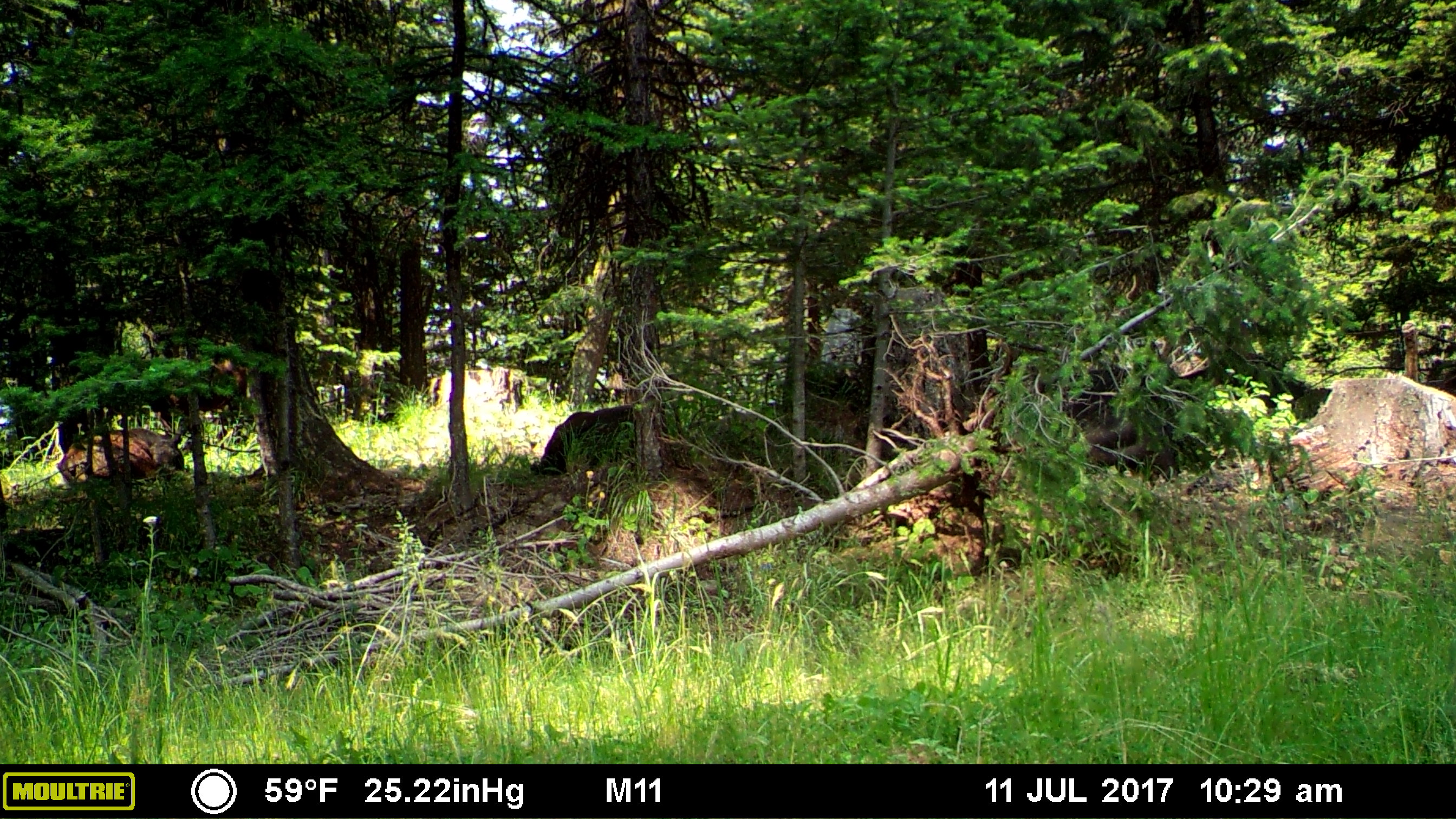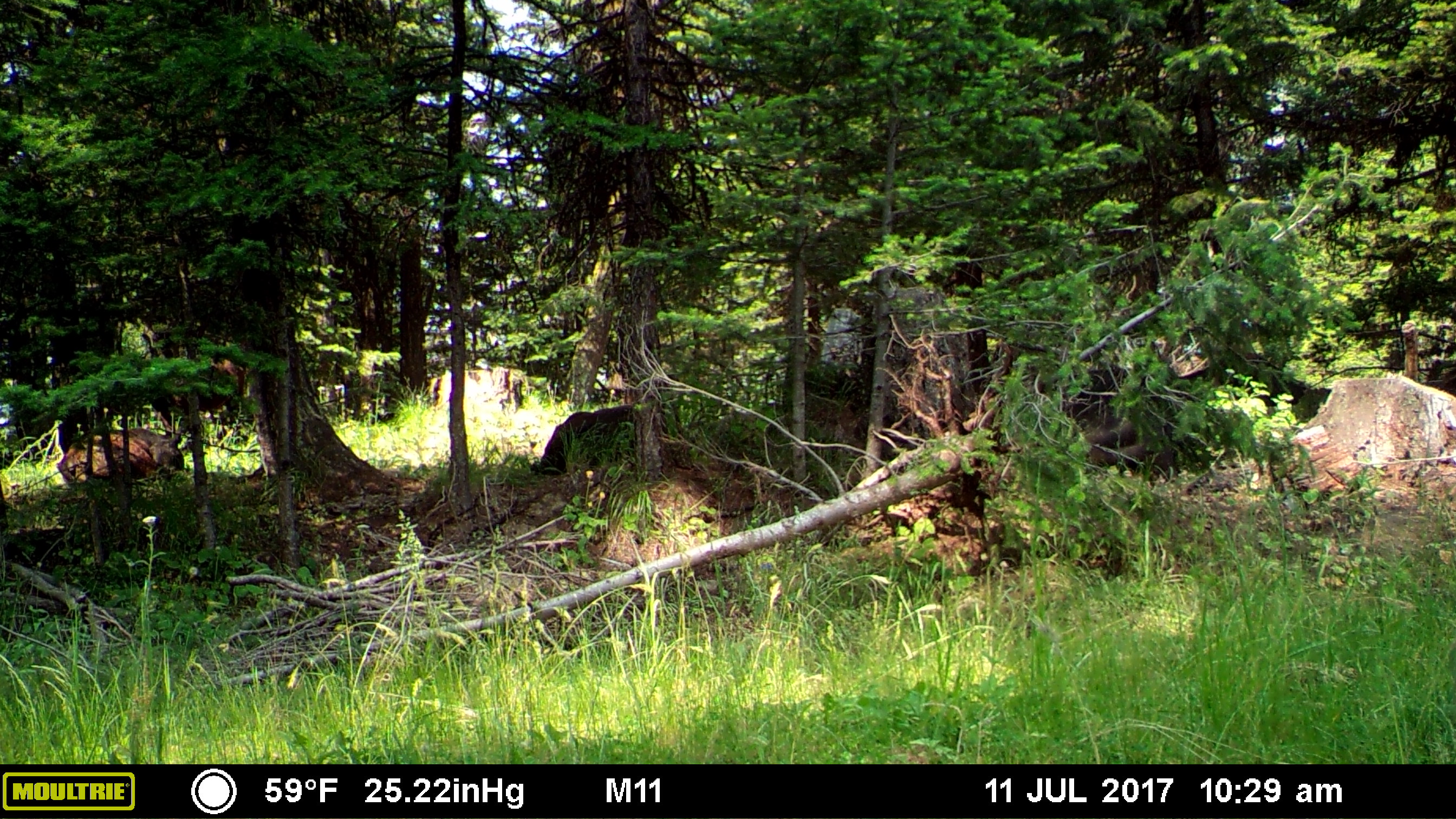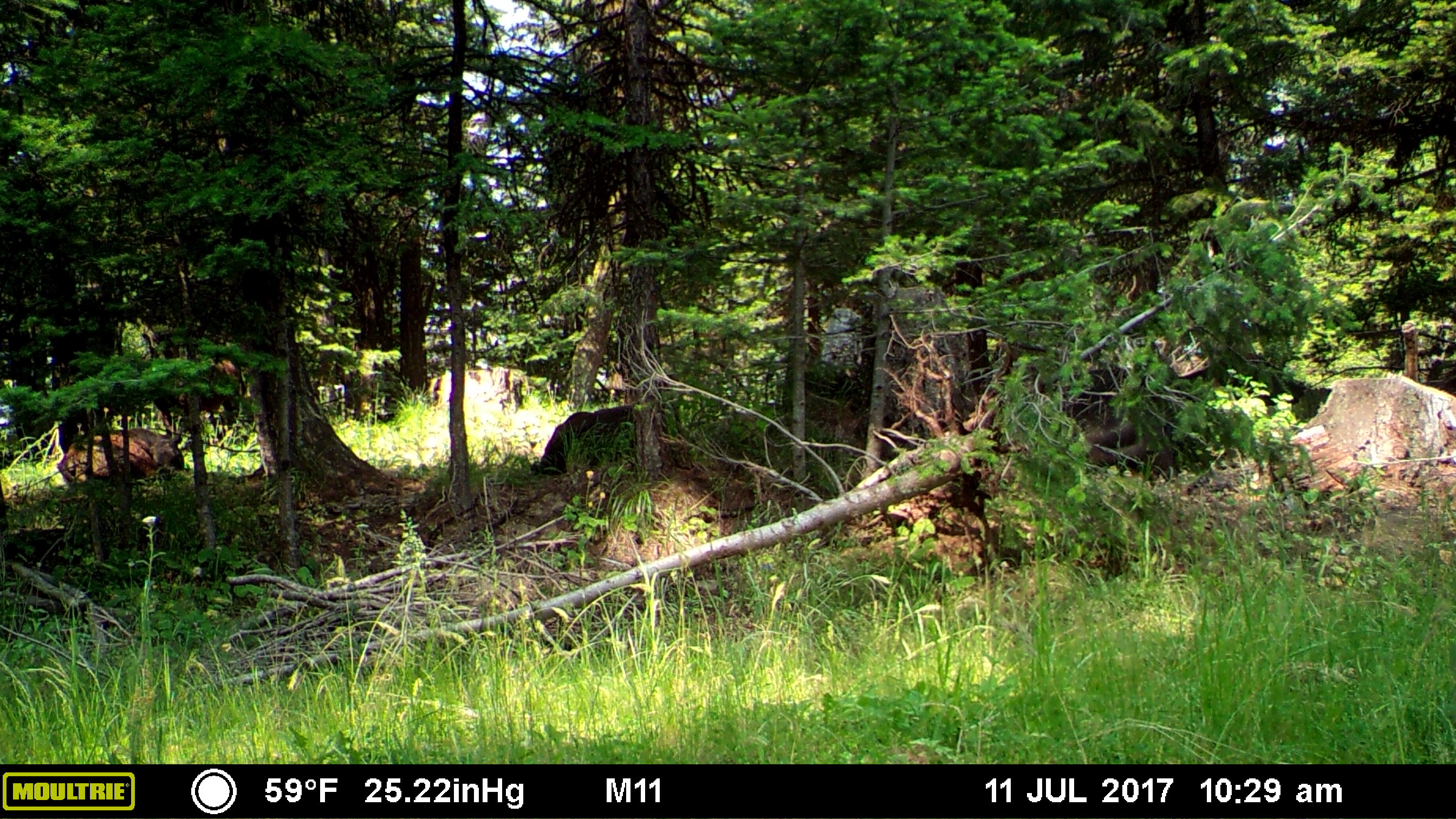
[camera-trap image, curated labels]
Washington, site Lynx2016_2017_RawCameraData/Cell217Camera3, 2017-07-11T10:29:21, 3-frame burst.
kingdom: Animalia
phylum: Chordata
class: Mammalia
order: Artiodactyla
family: Bovidae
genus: Bos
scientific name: Bos taurus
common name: domestic cattle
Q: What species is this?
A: Domestic cattle (Bos taurus).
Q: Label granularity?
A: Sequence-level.